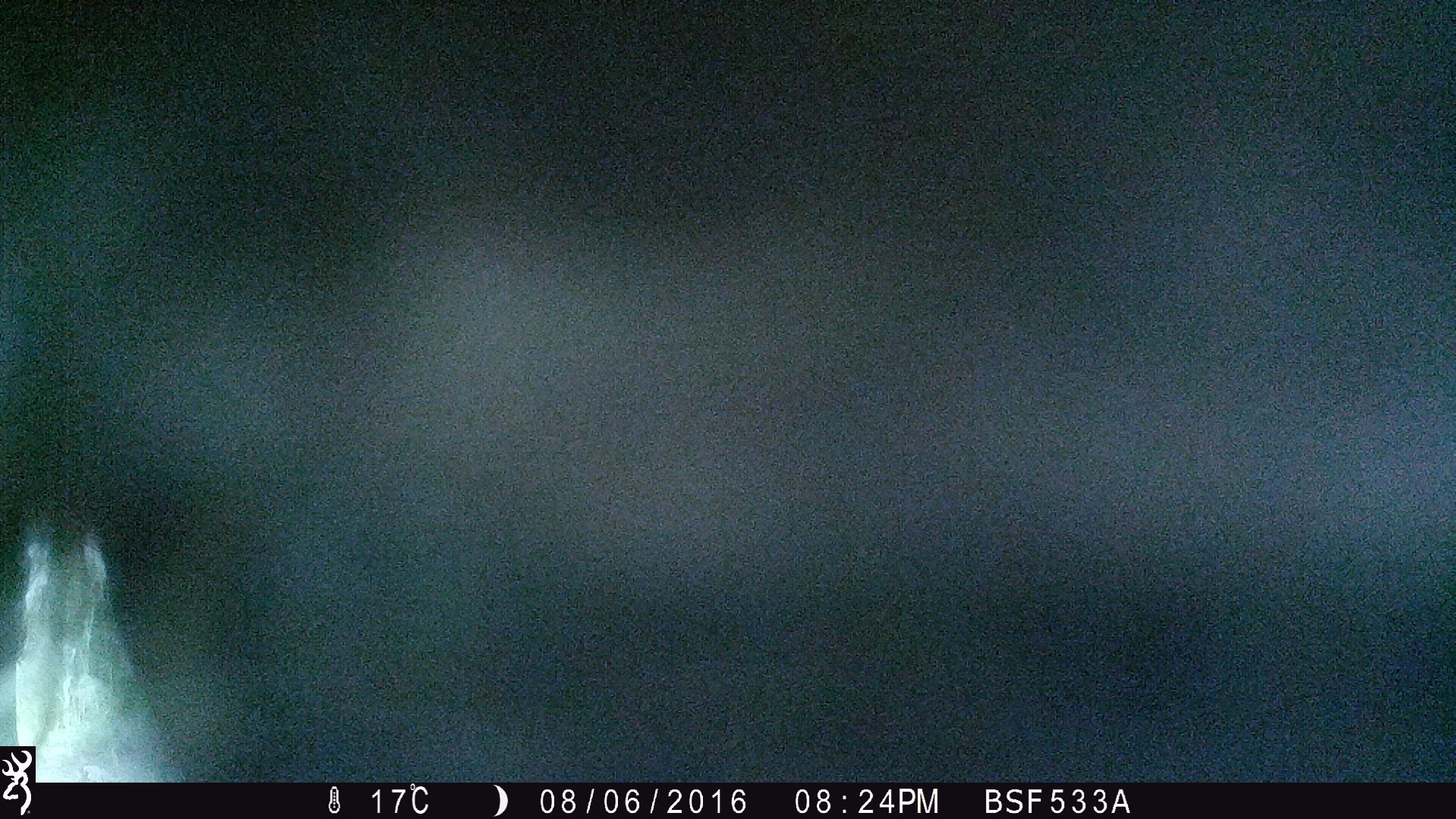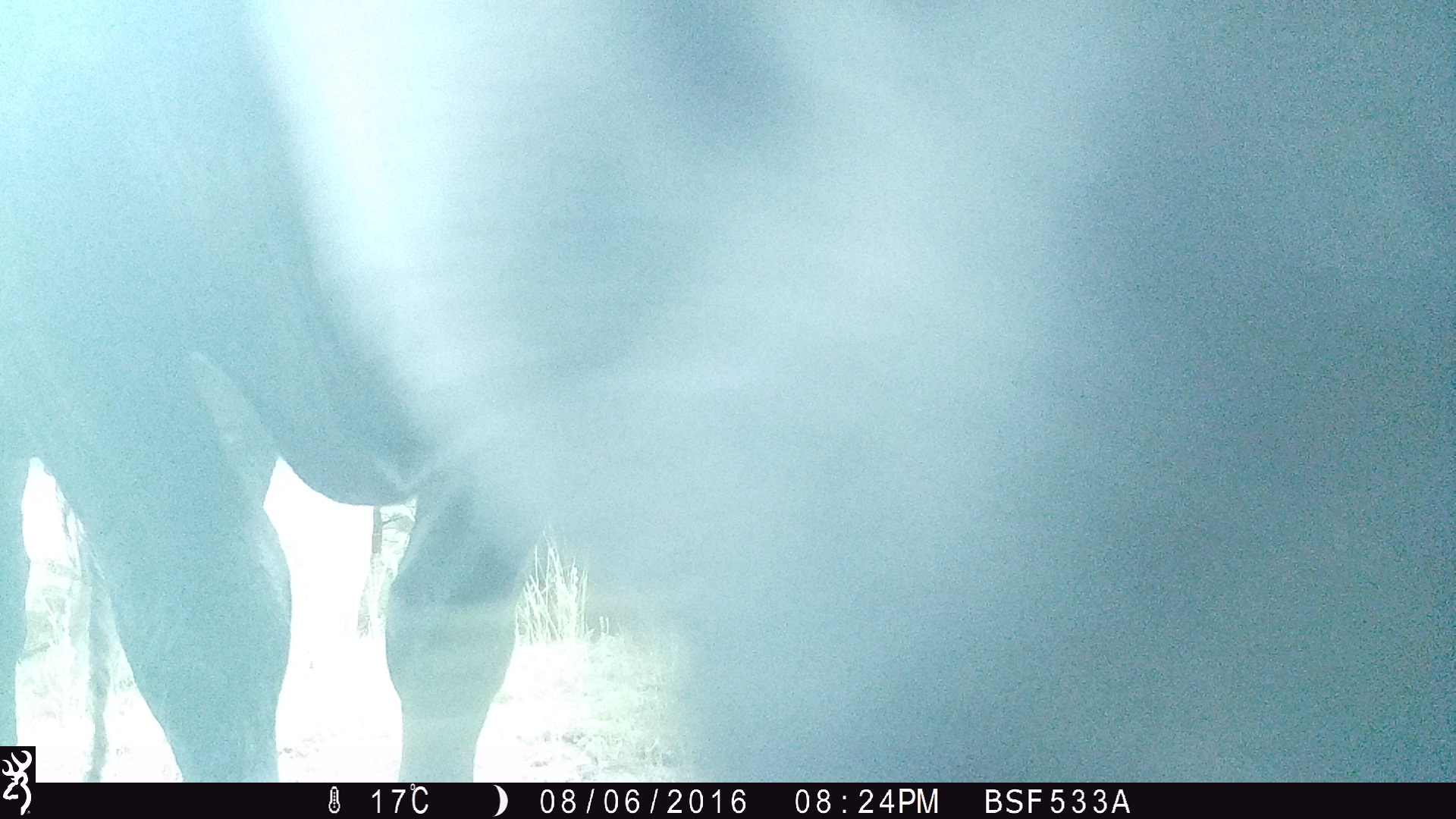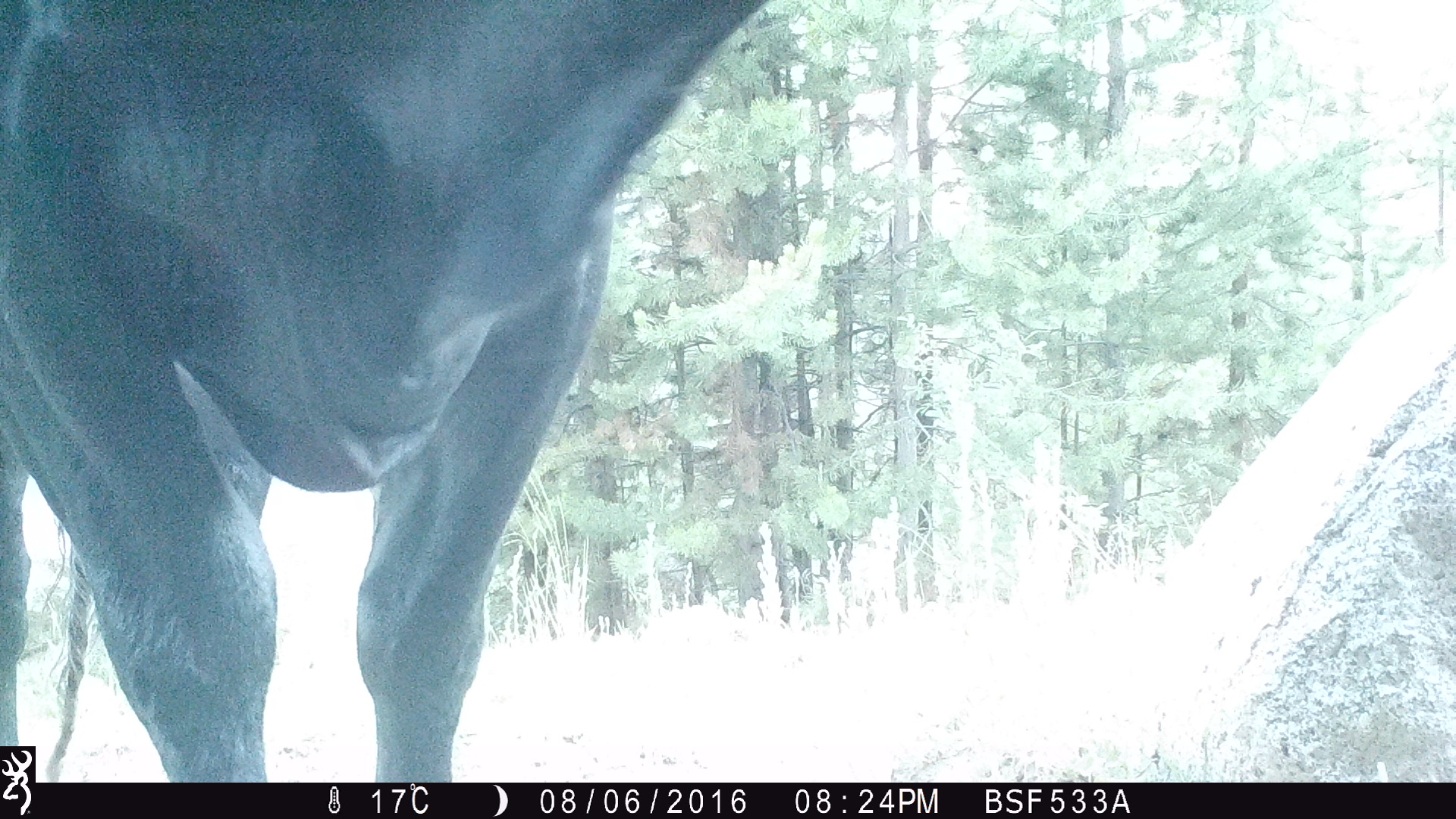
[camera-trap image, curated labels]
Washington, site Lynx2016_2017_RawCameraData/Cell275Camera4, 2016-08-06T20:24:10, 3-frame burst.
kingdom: Animalia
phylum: Chordata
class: Mammalia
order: Artiodactyla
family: Bovidae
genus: Bos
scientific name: Bos taurus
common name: domestic cattle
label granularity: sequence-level